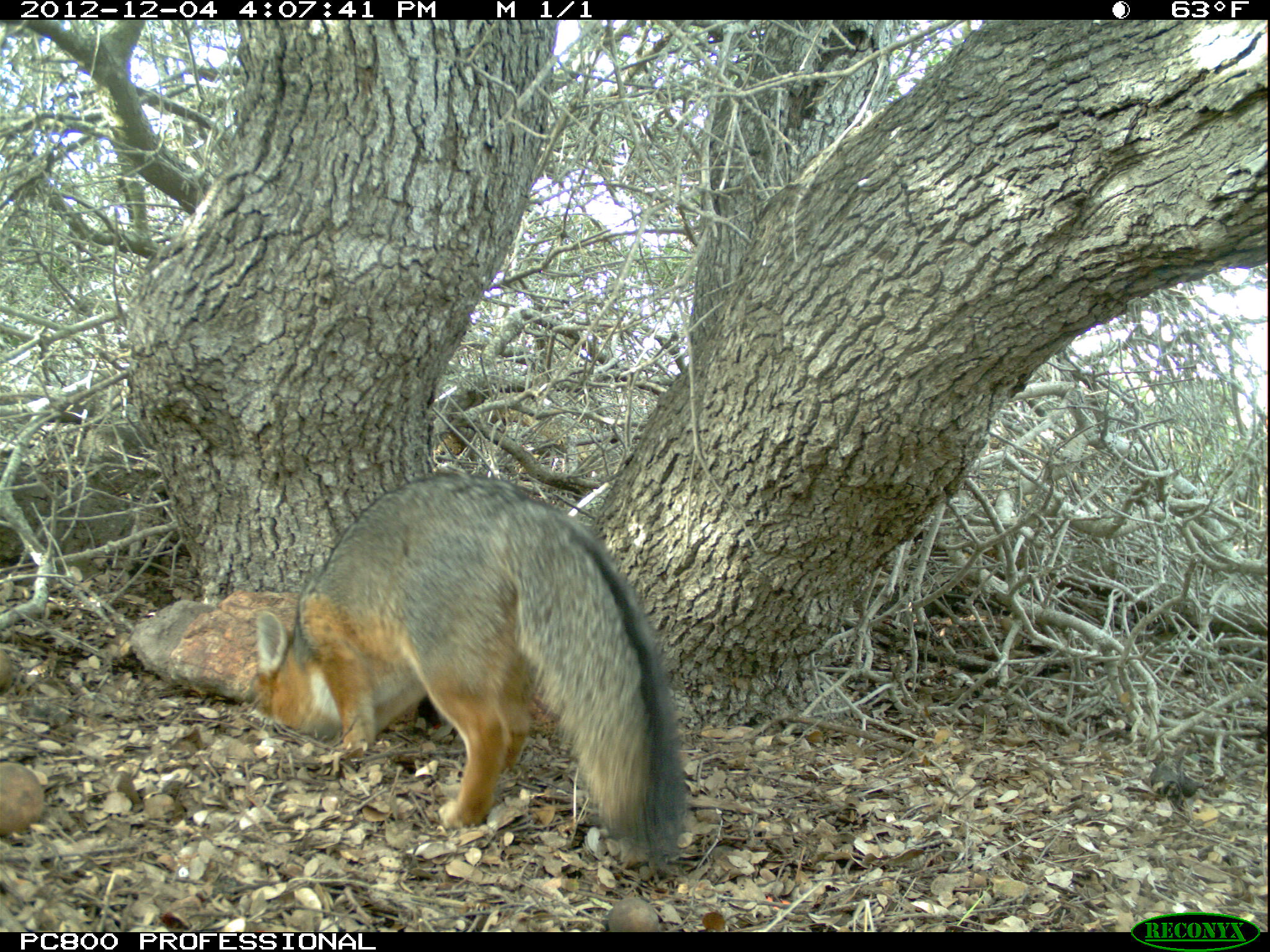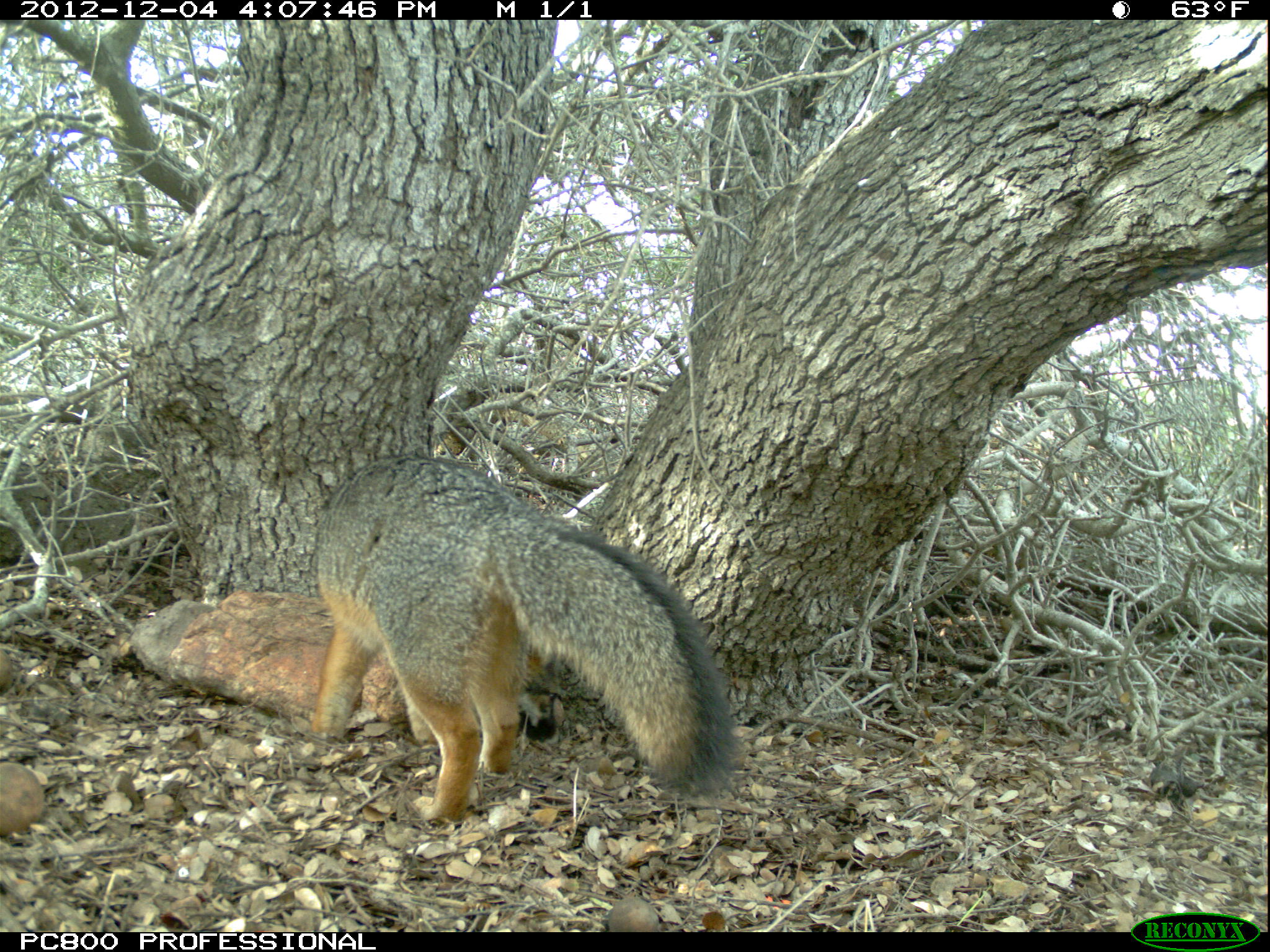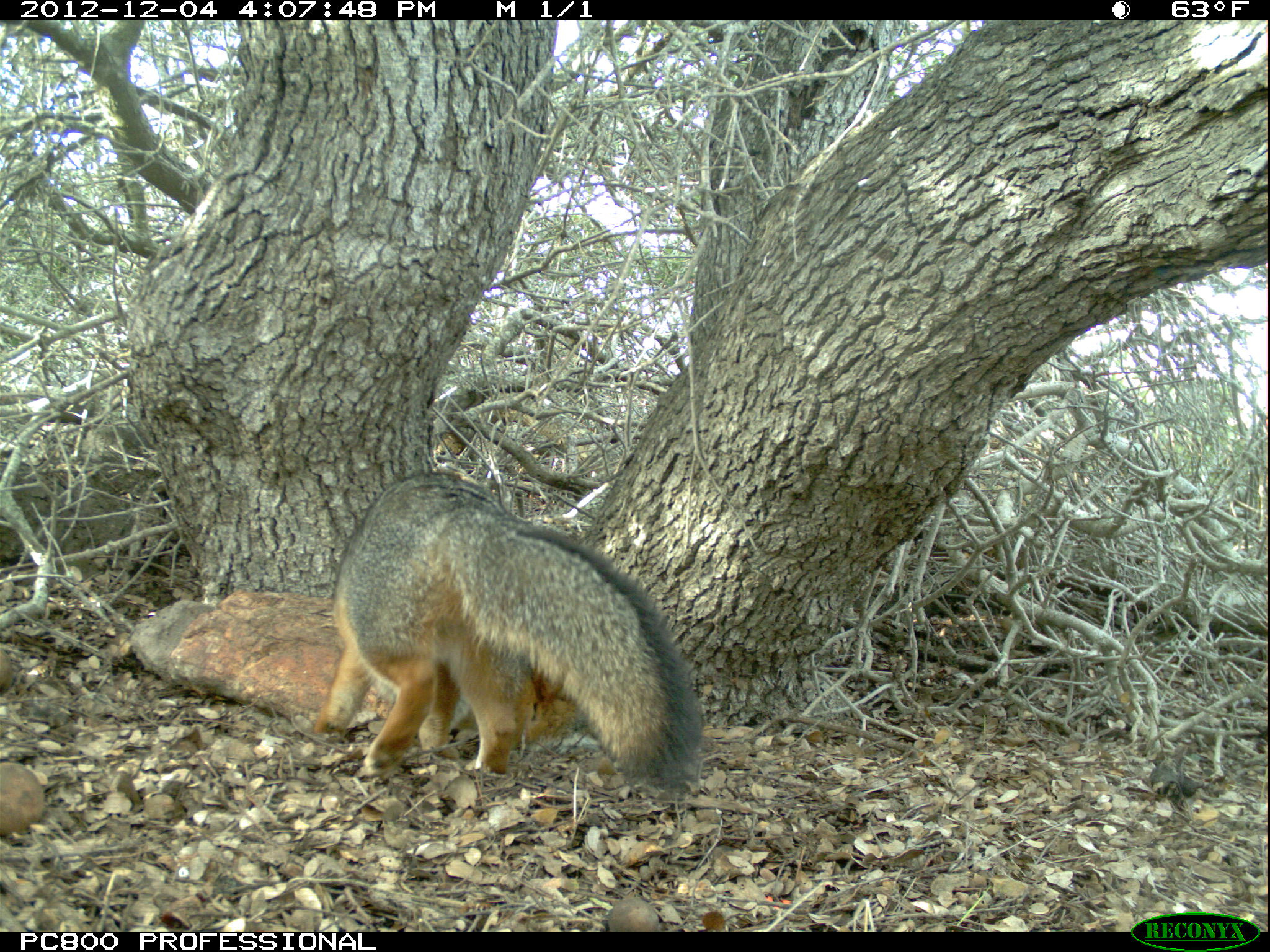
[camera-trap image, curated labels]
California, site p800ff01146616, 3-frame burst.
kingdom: Animalia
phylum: Chordata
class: Mammalia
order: Carnivora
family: Canidae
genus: Urocyon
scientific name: Urocyon littoralis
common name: island fox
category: fox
Fox (island fox) (Urocyon littoralis).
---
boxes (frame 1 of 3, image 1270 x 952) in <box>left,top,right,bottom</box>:
fox: <box>256,471,696,866</box>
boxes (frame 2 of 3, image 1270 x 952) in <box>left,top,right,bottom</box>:
fox: <box>311,451,740,822</box>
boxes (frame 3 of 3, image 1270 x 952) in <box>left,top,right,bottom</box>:
fox: <box>311,470,699,794</box>